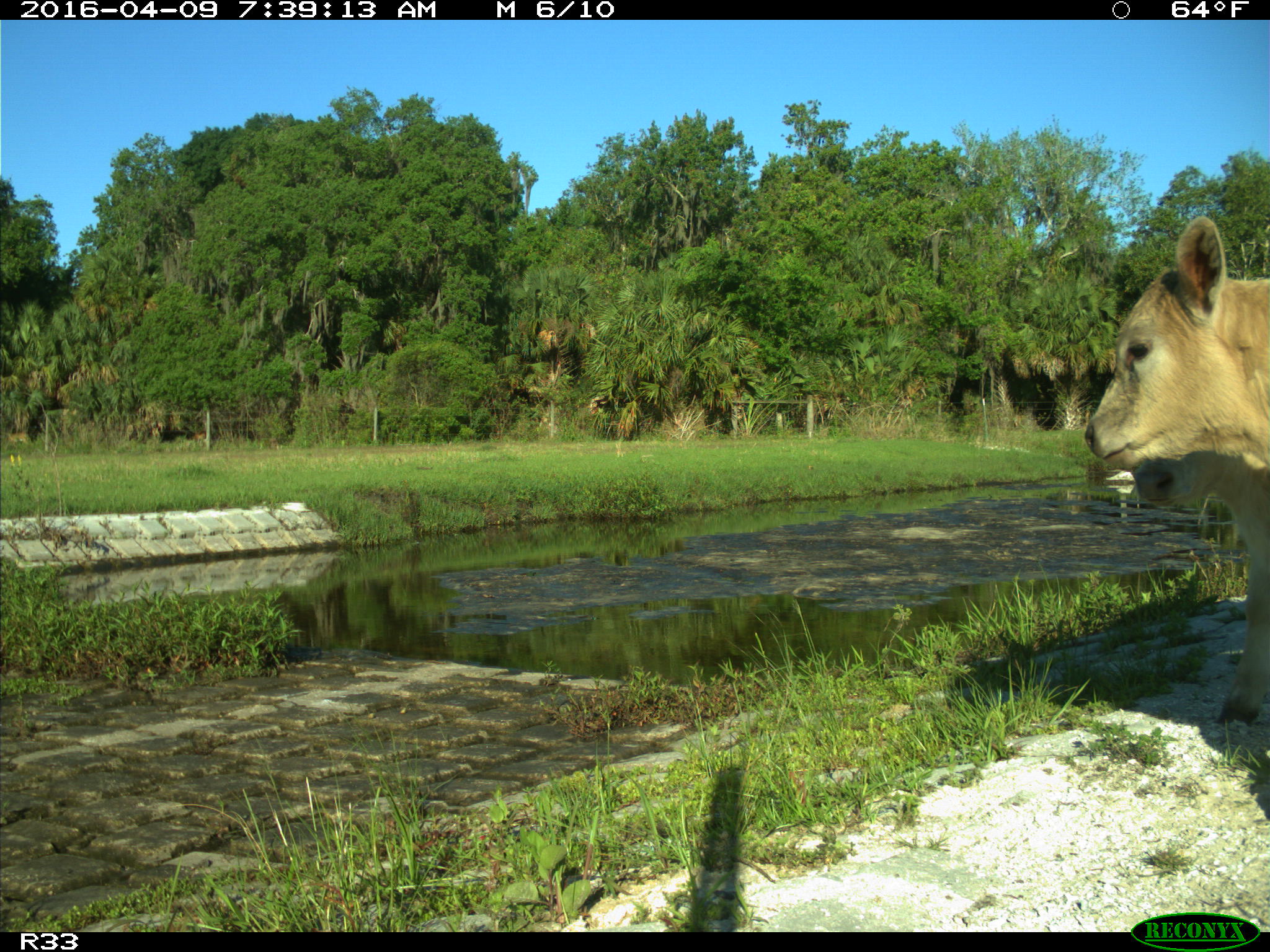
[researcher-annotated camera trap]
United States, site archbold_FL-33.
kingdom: Animalia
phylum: Chordata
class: Mammalia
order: Artiodactyla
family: Bovidae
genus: Bos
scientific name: Bos taurus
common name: domestic cow